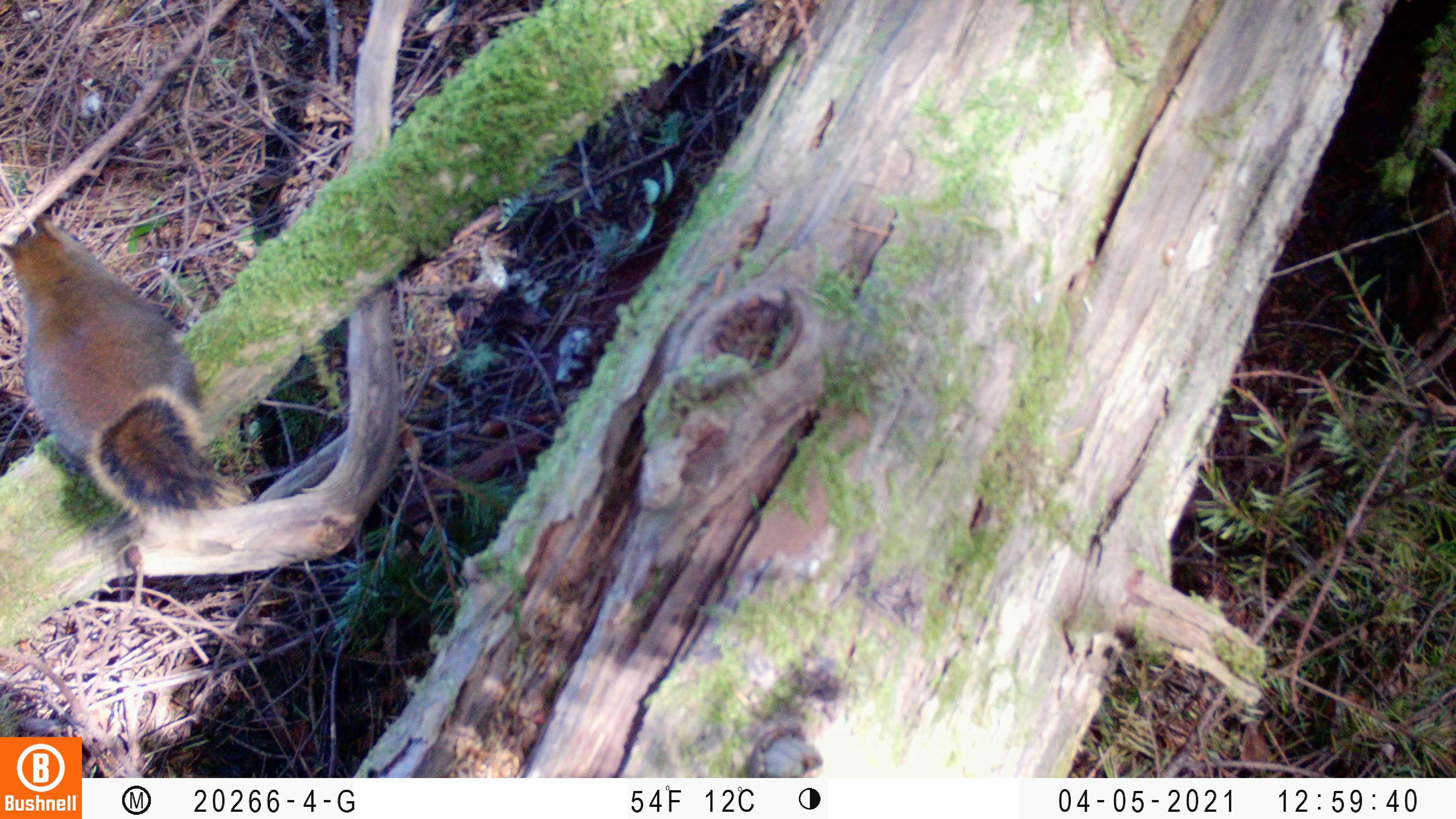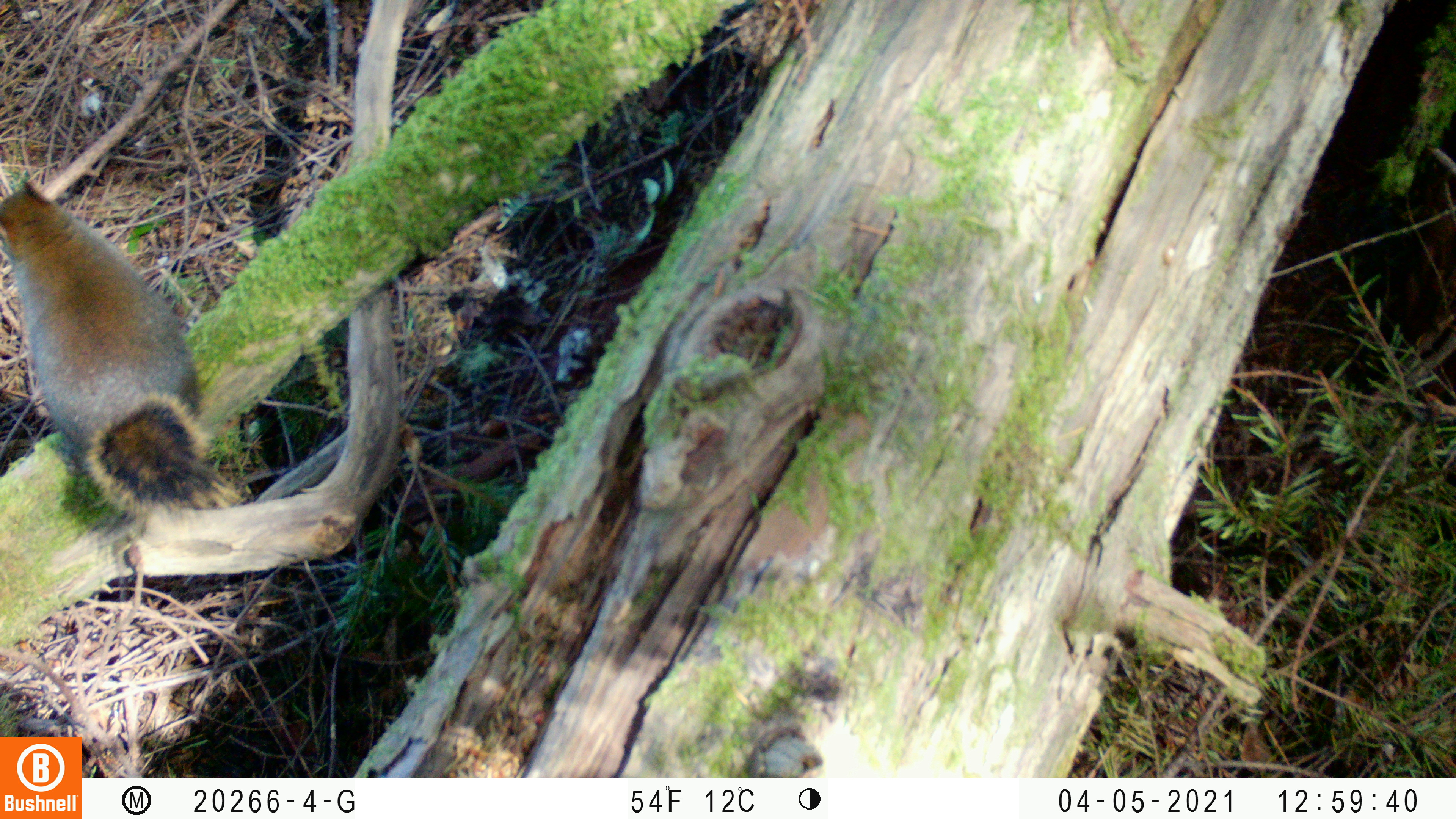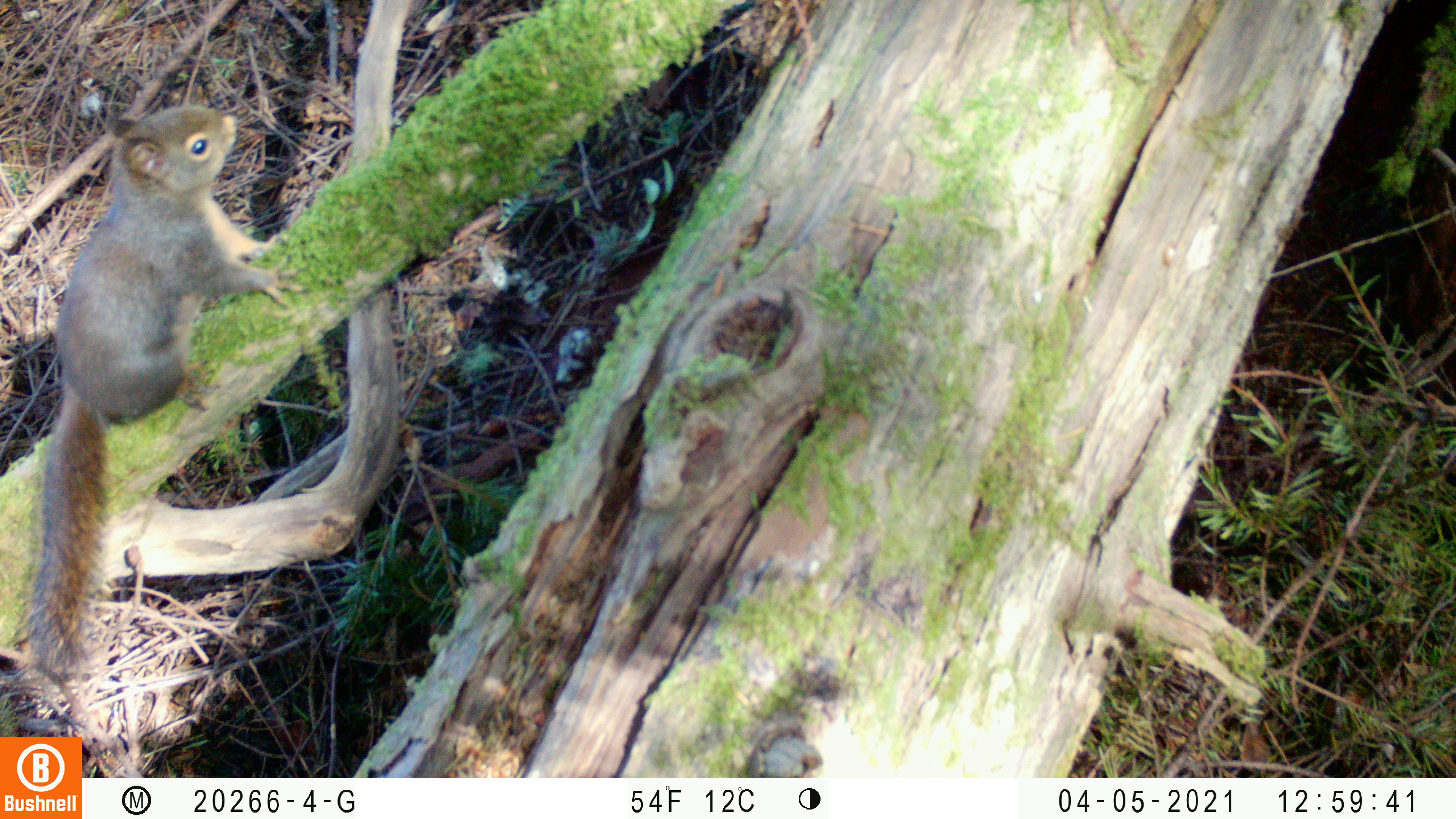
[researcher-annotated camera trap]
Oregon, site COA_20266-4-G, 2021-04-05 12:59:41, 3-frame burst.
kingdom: Animalia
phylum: Chordata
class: Mammalia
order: Rodentia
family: Sciuridae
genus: Tamiasciurus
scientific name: Tamiasciurus douglasii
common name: douglas squirrel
Douglas squirrel (Tamiasciurus douglasii).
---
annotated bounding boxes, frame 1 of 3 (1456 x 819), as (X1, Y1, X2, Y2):
douglas squirrel: (0, 203, 266, 558)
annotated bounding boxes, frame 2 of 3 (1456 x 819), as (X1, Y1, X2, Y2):
douglas squirrel: (0, 160, 271, 545)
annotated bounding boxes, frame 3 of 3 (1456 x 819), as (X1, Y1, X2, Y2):
douglas squirrel: (3, 84, 311, 692)